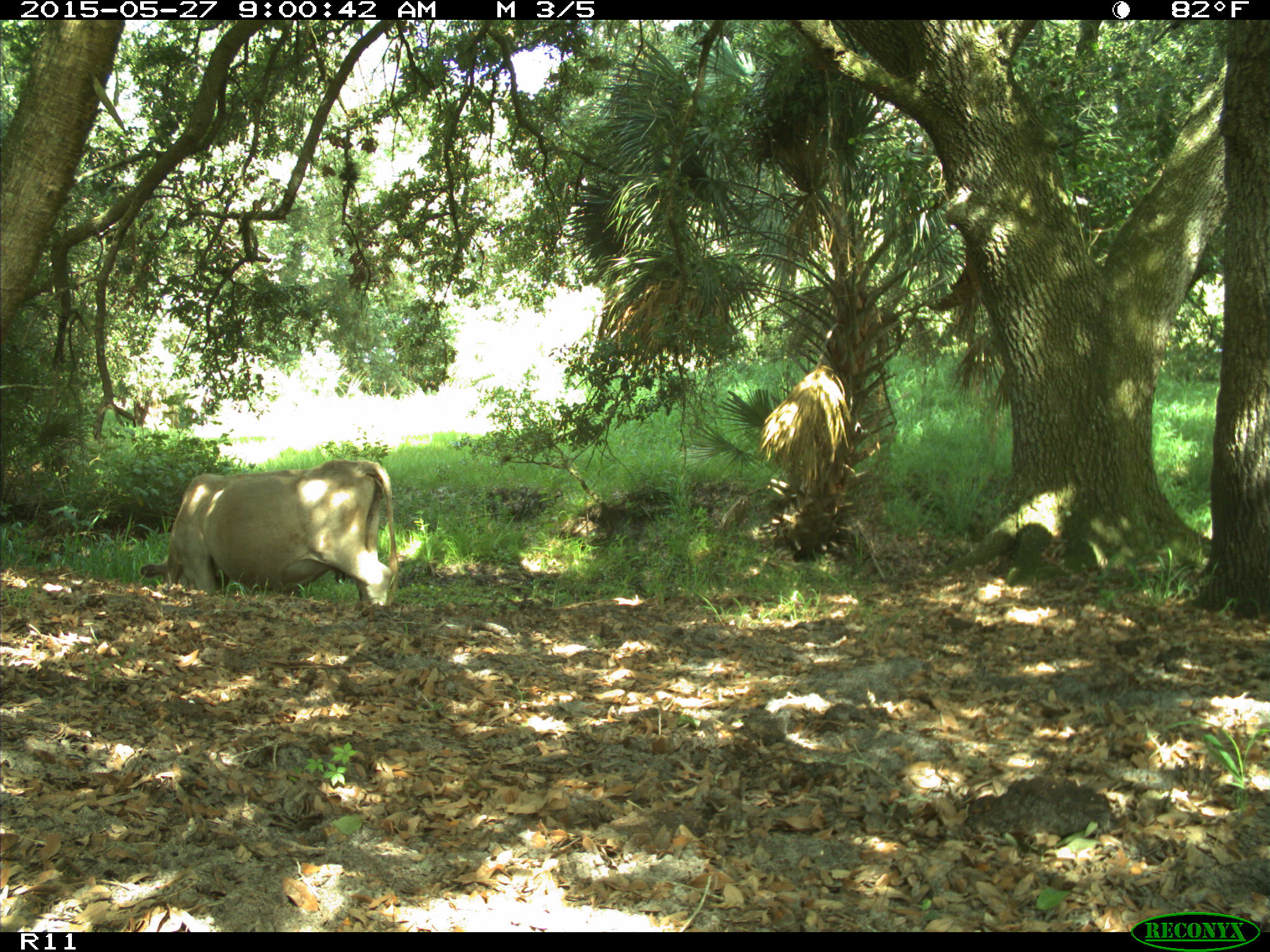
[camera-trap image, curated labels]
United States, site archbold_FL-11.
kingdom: Animalia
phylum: Chordata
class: Mammalia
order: Artiodactyla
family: Bovidae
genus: Bos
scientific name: Bos taurus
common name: domestic cow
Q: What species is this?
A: Bos taurus (domestic cow).